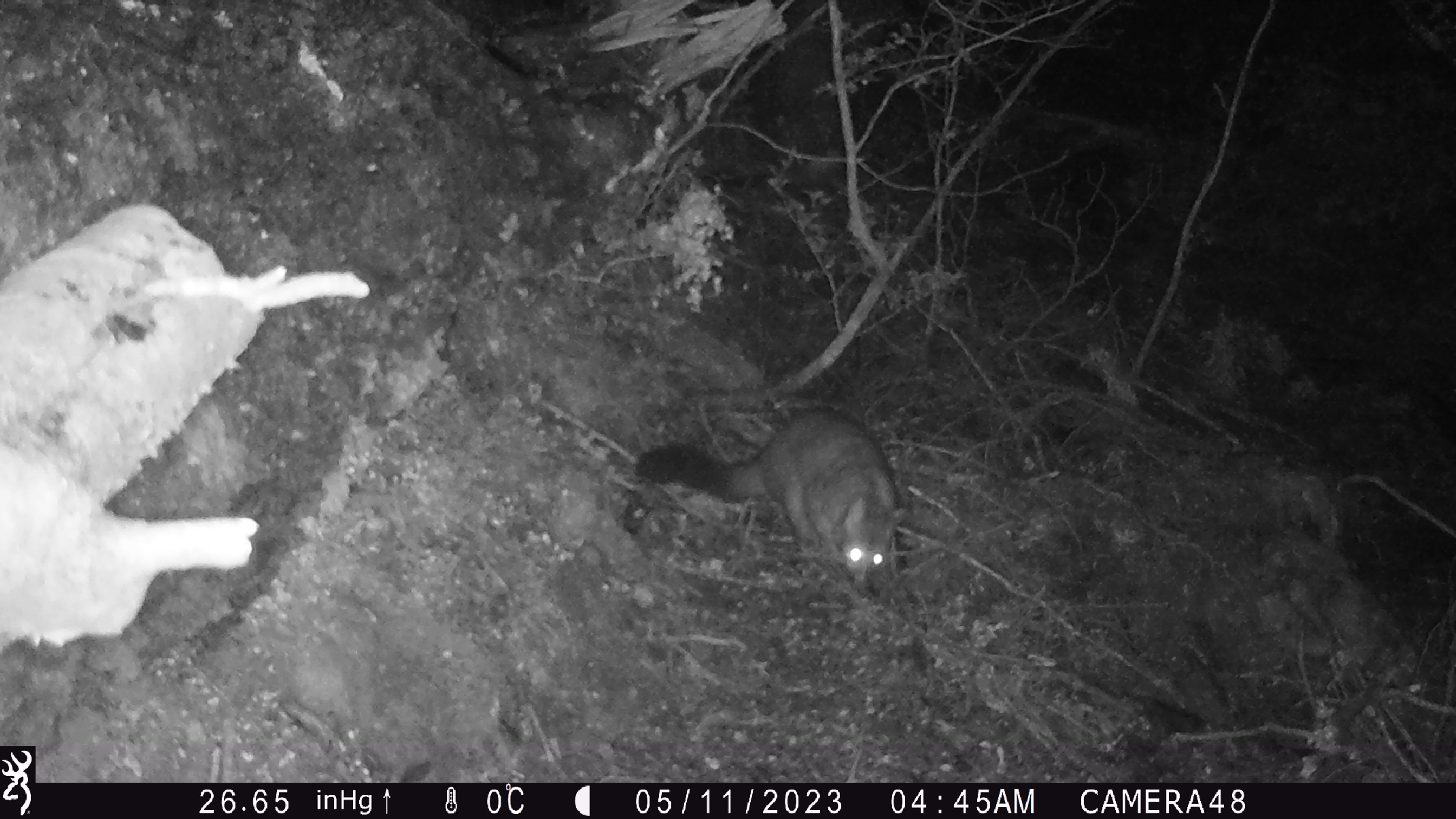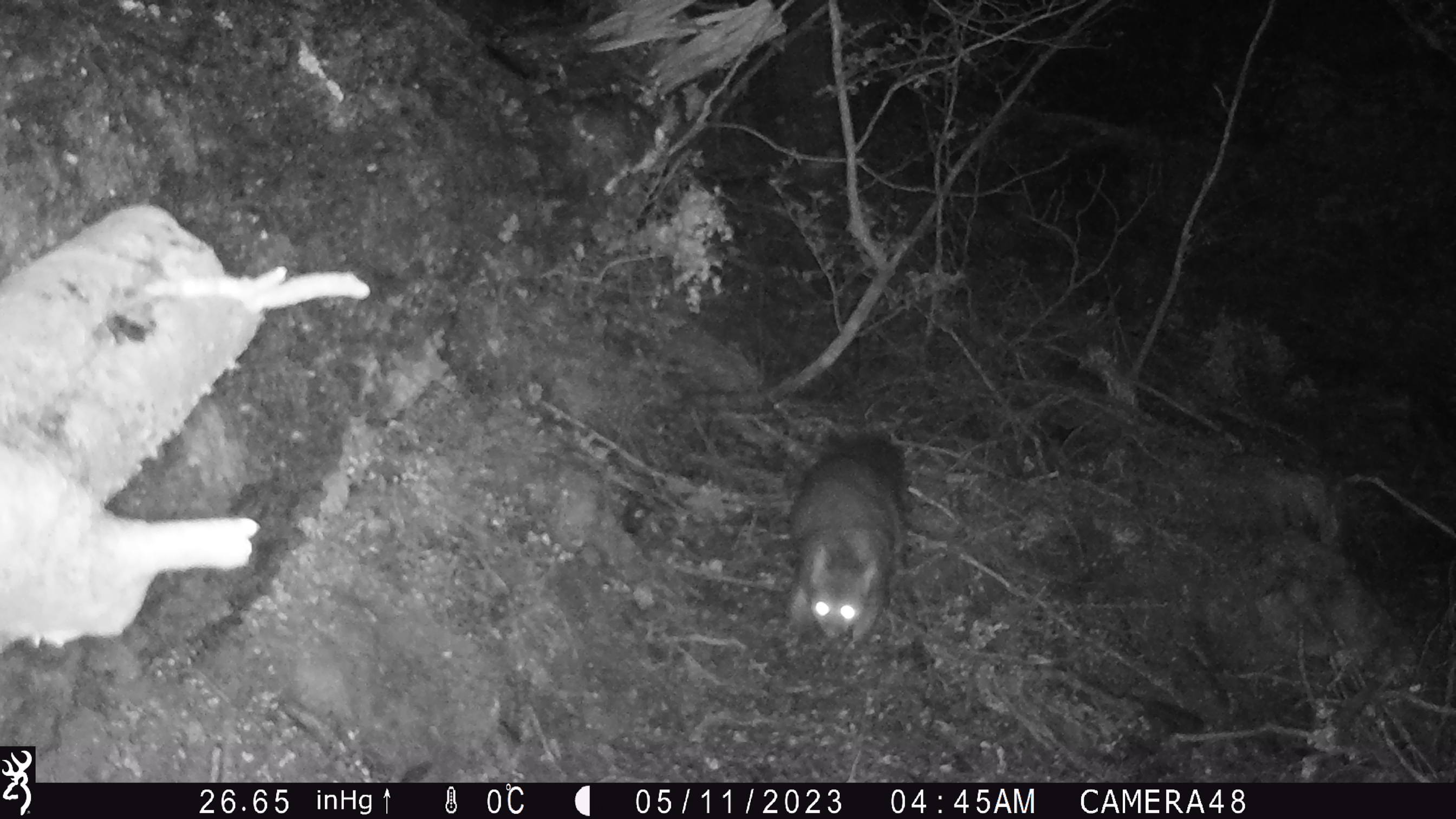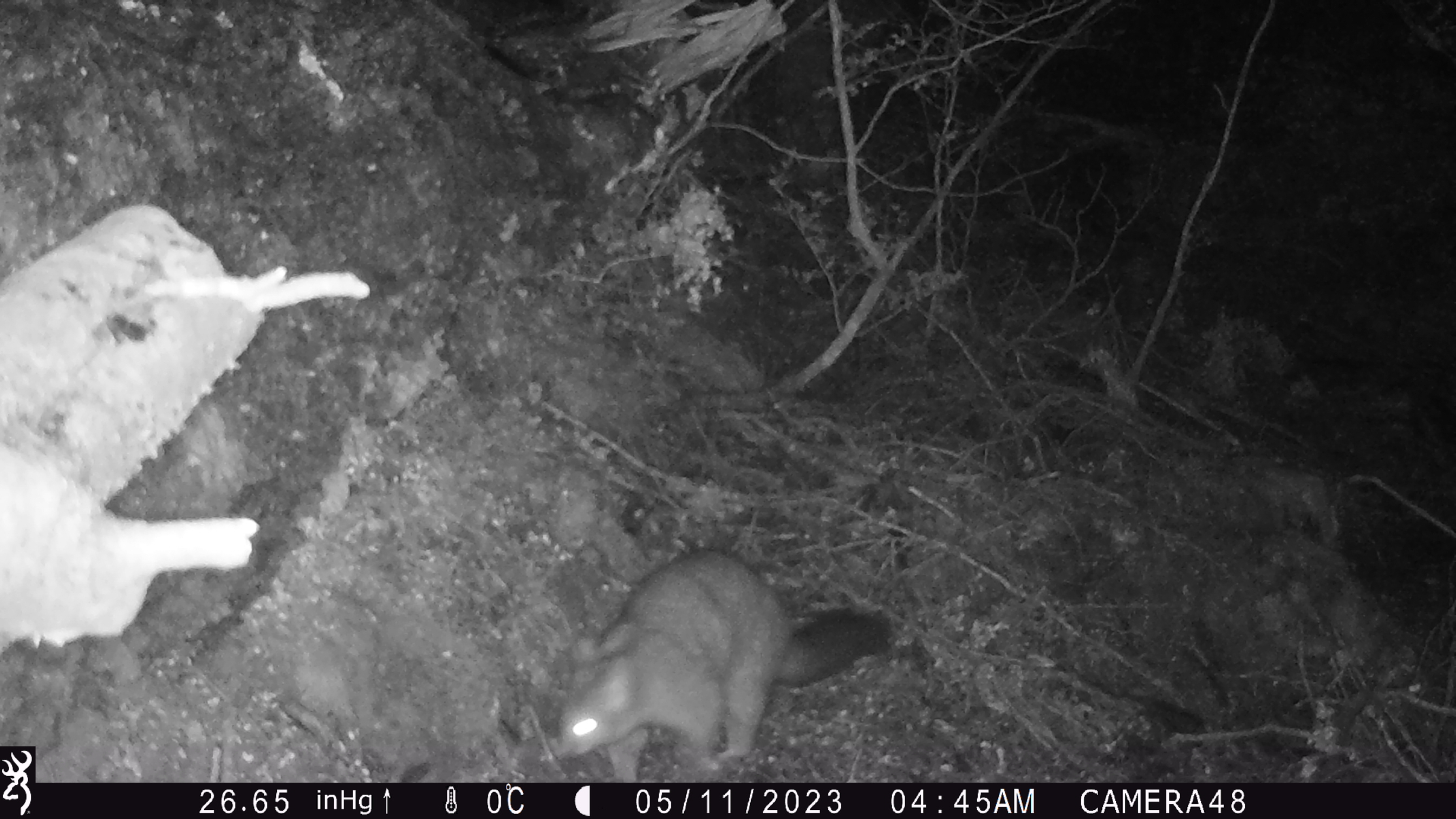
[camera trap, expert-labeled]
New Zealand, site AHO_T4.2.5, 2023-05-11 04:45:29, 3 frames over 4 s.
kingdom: Animalia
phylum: Chordata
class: Mammalia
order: Carnivora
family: Mustelidae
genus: Mustela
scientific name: Mustela erminea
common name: stoat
Stoat (Mustela erminea).